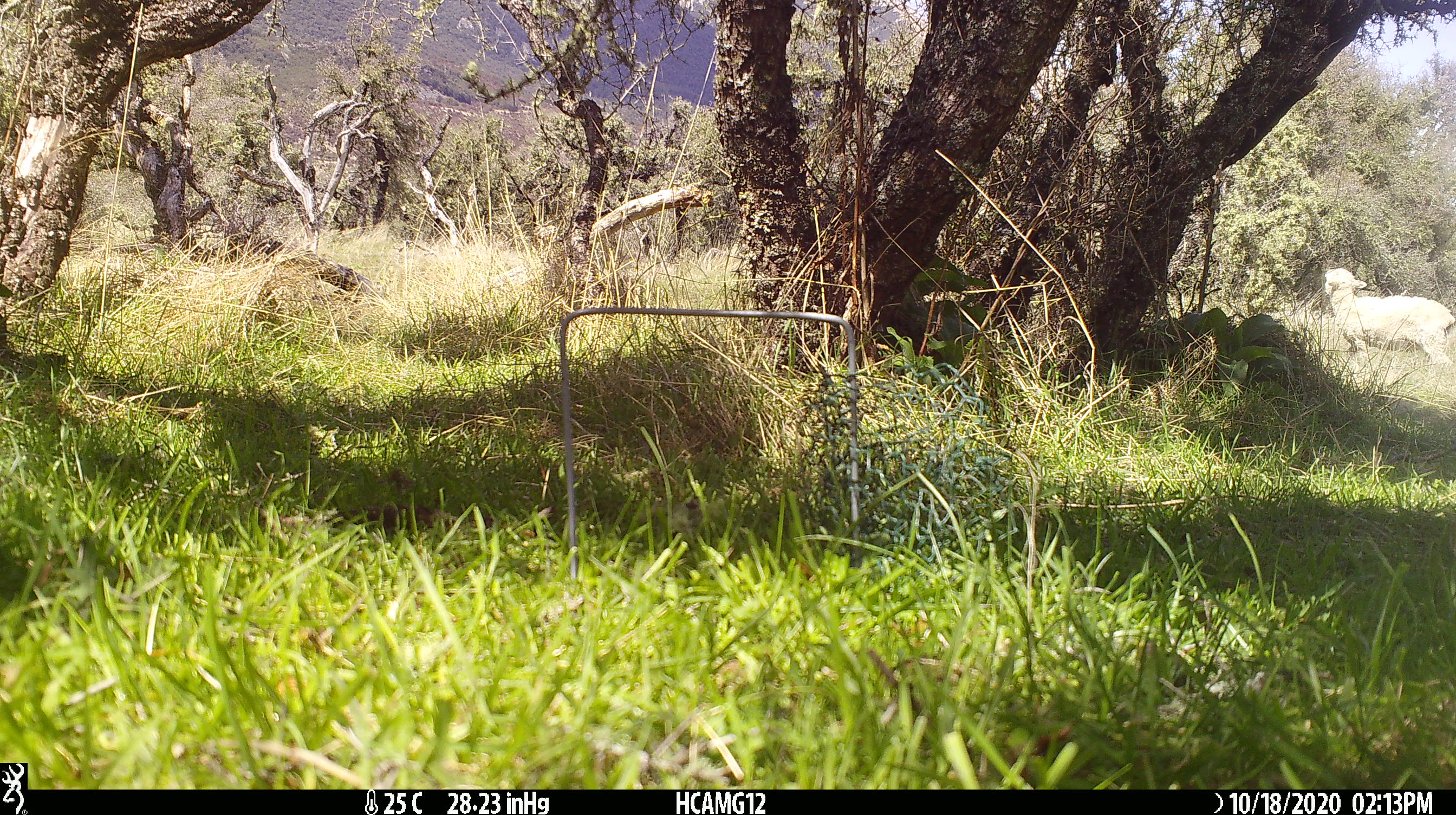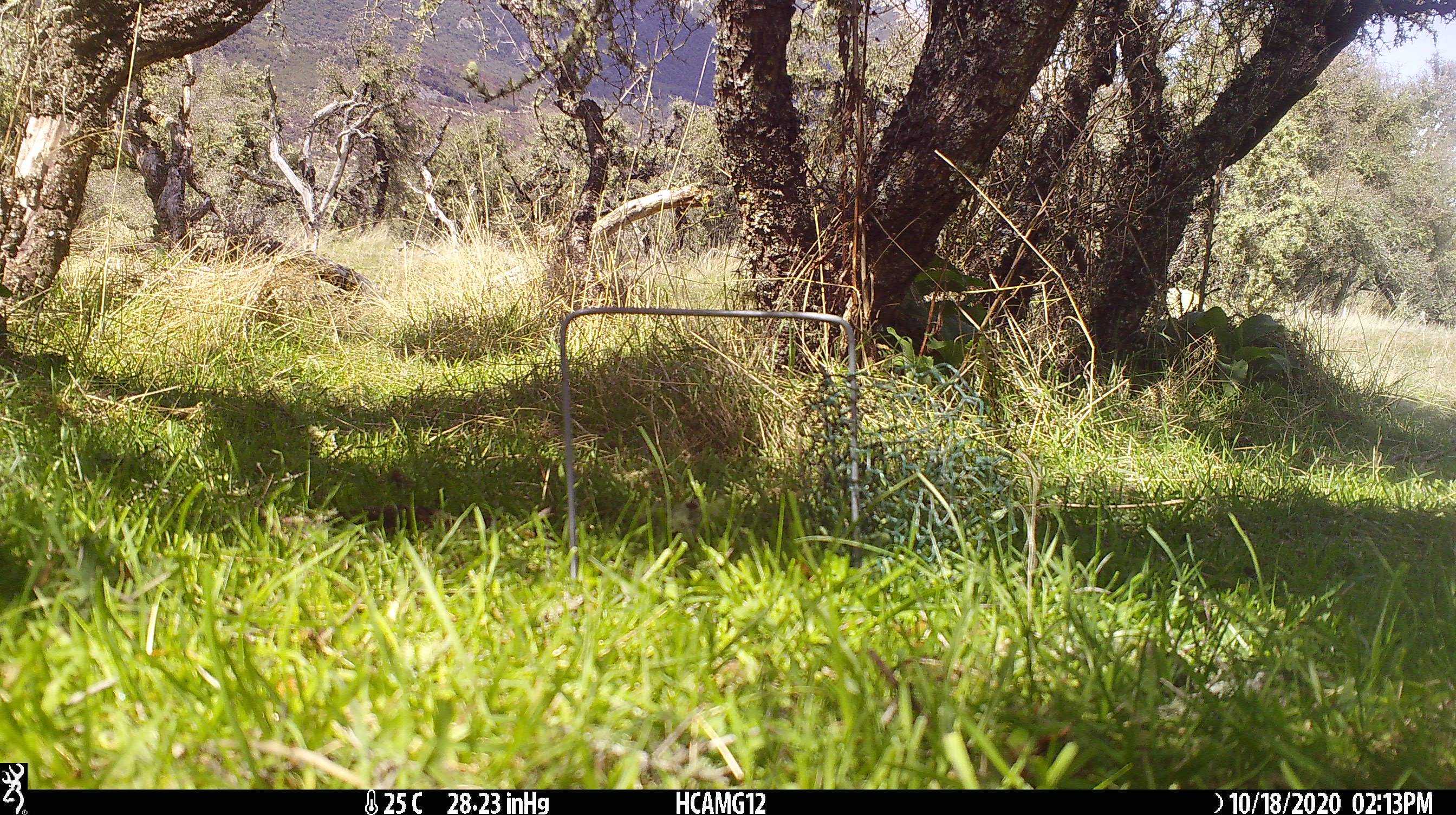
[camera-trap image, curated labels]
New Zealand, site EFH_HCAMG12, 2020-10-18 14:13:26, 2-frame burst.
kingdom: Animalia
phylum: Chordata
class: Mammalia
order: Artiodactyla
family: Bovidae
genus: Ovis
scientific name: Ovis aries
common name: domestic sheep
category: sheep